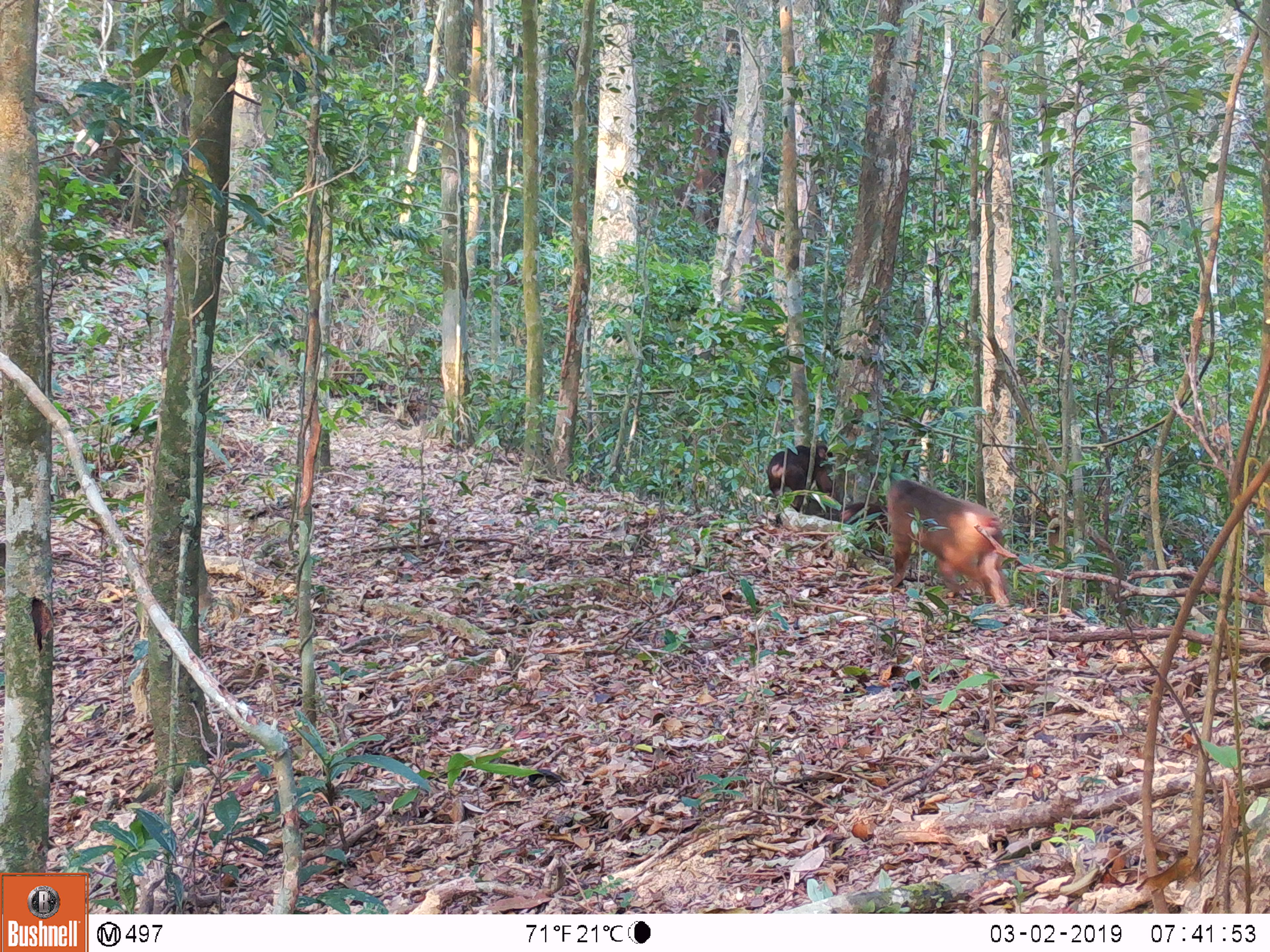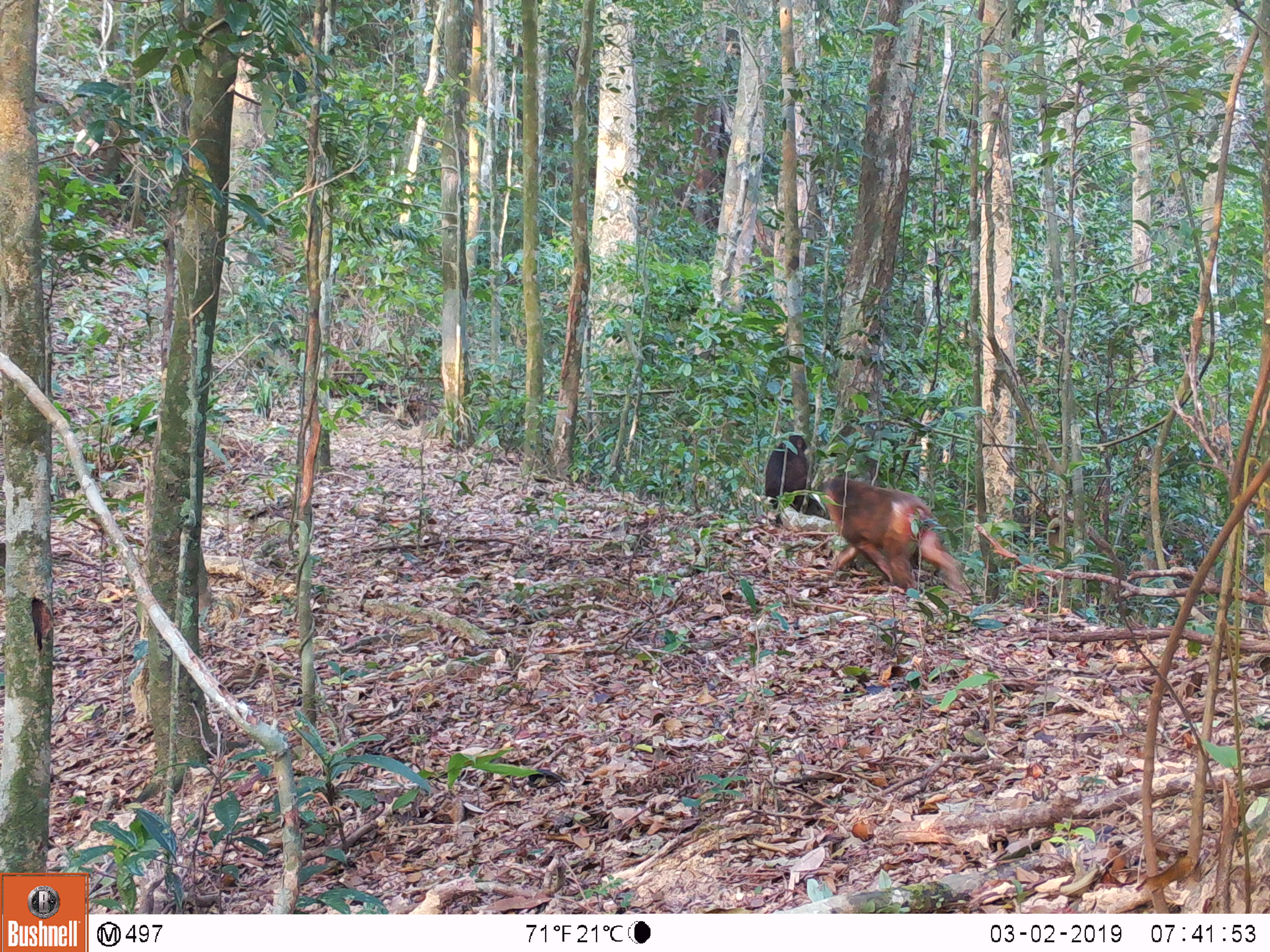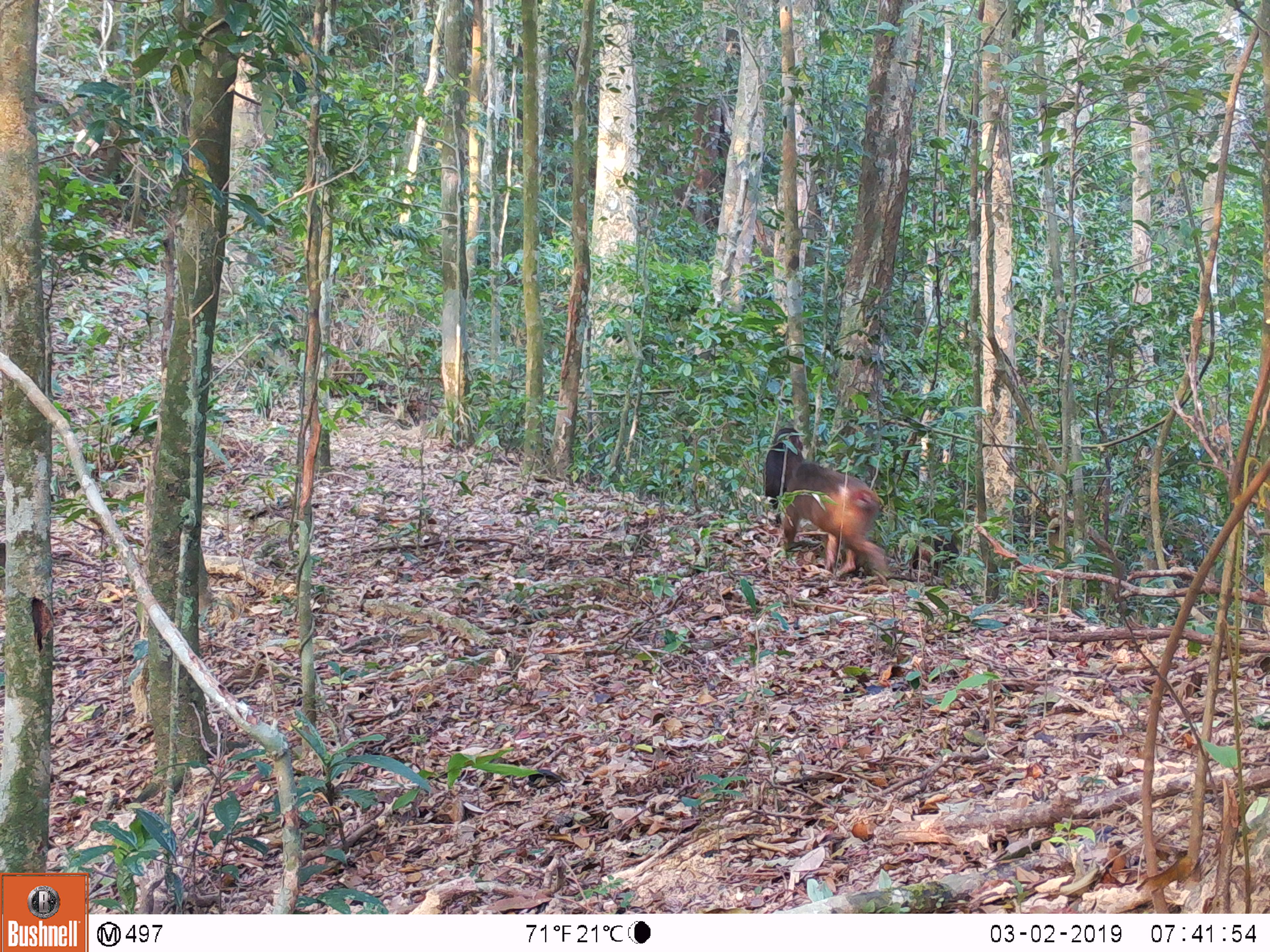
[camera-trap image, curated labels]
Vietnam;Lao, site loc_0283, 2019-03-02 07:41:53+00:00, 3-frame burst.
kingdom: Animalia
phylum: Chordata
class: Mammalia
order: Primates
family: Cercopithecidae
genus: Macaca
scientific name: Macaca arctoides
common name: stump-tailed macaque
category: stump tailed macaque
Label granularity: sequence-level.